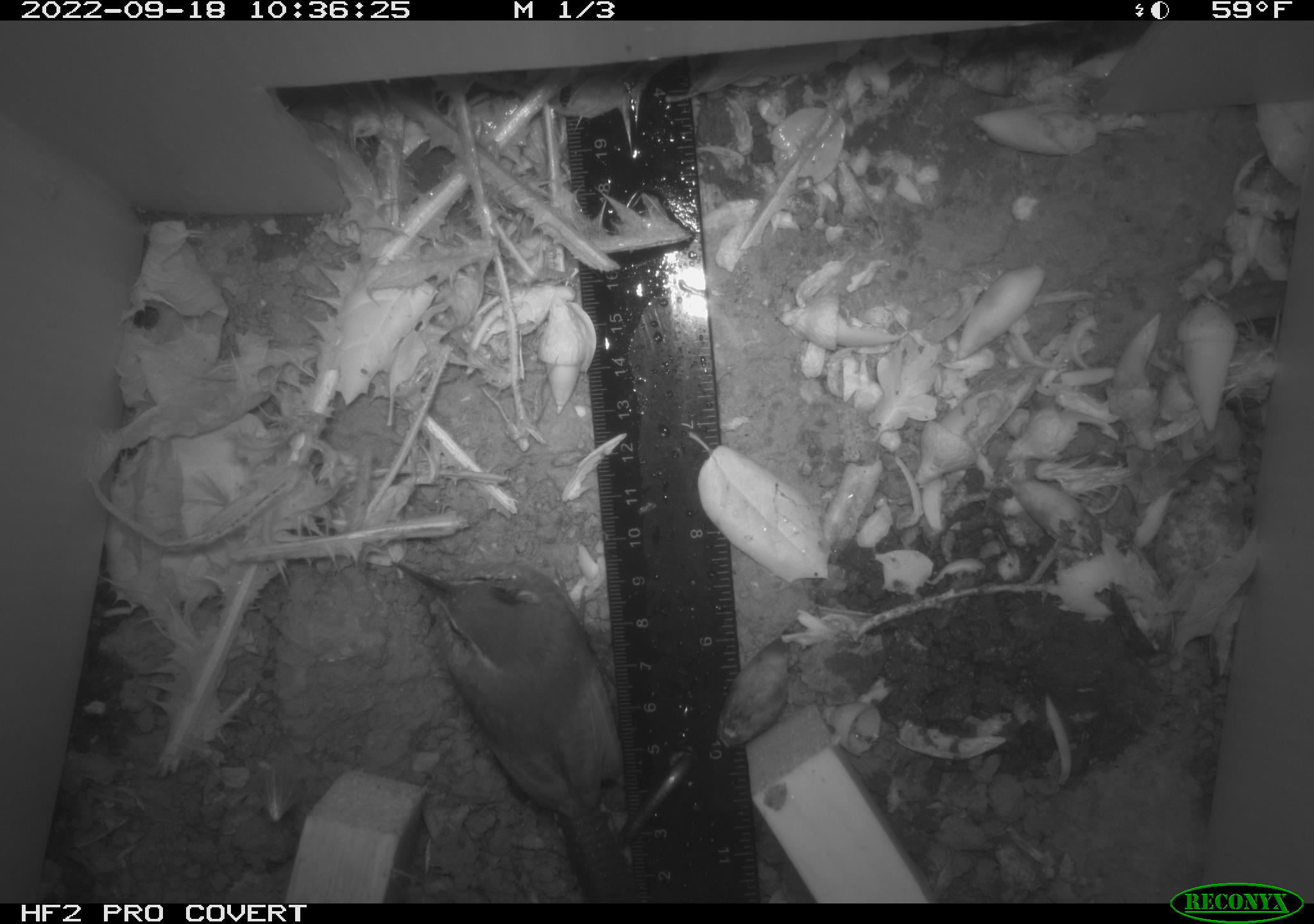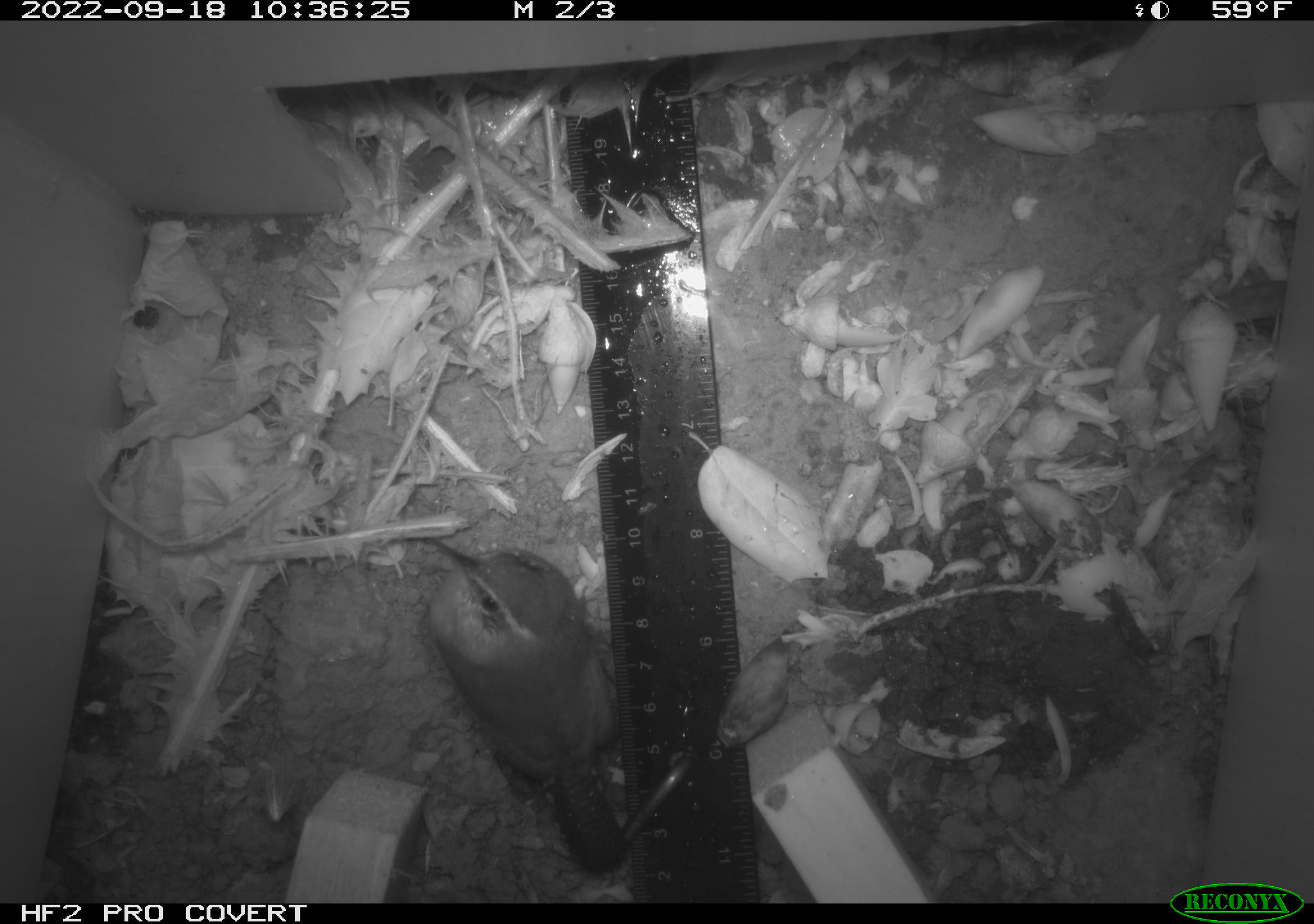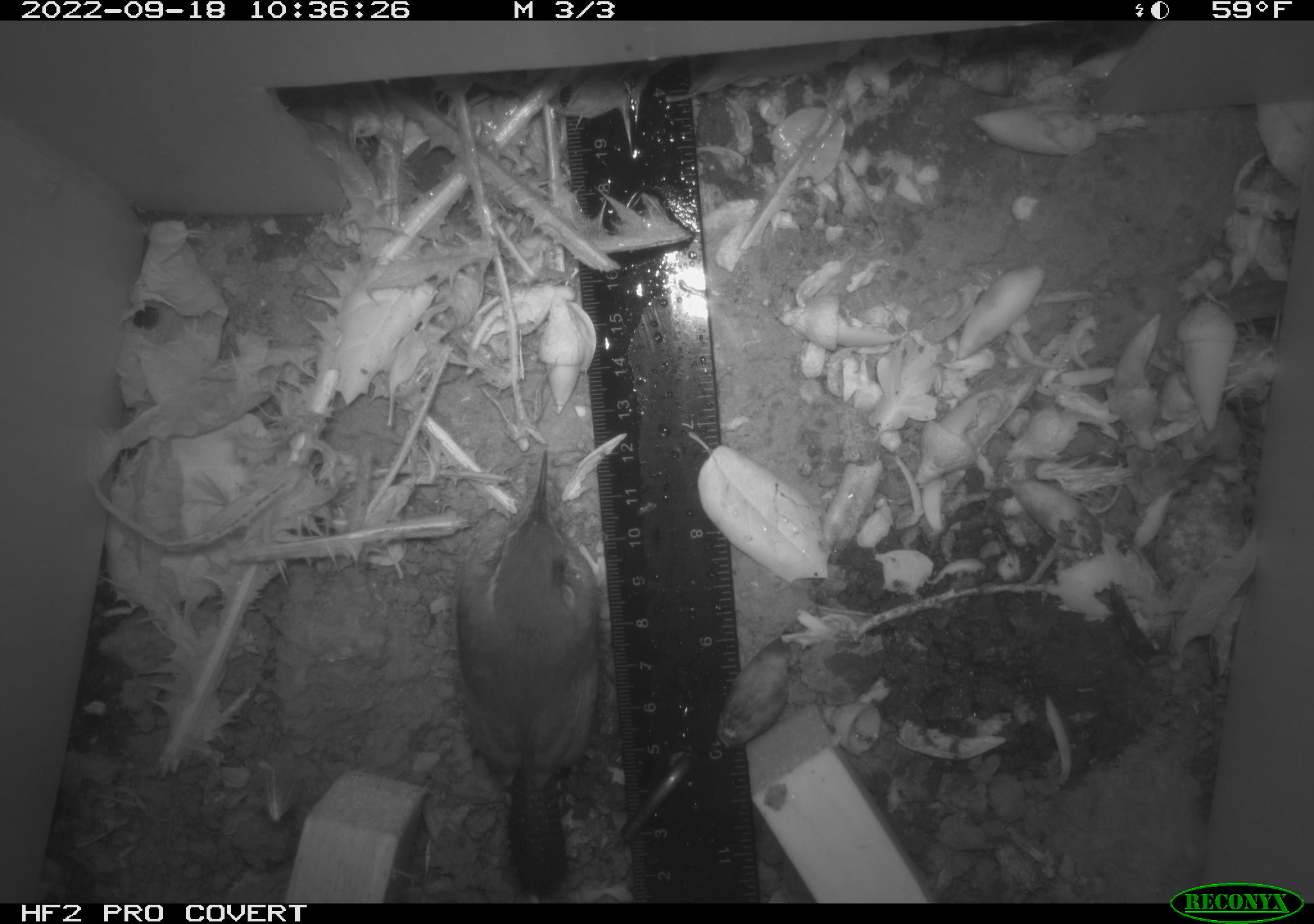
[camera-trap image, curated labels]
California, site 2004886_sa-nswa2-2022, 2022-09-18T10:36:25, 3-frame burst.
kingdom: Animalia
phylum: Chordata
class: Aves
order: Passeriformes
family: Troglodytidae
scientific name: Troglodytidae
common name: wren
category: troglodytidae family